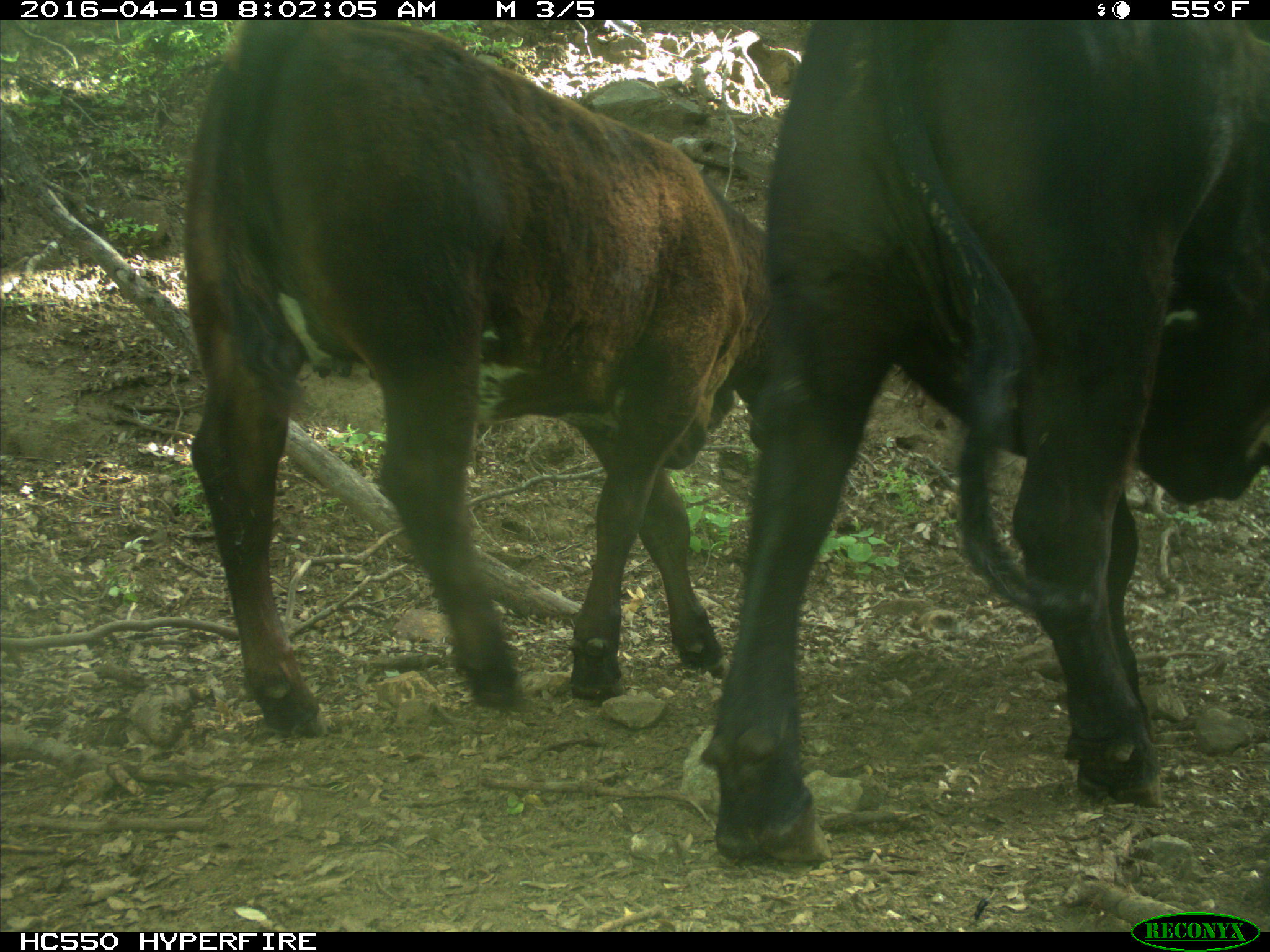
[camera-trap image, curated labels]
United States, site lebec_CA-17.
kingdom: Animalia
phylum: Chordata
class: Mammalia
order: Artiodactyla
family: Bovidae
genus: Bos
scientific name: Bos taurus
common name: domestic cow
Bos taurus (domestic cow).